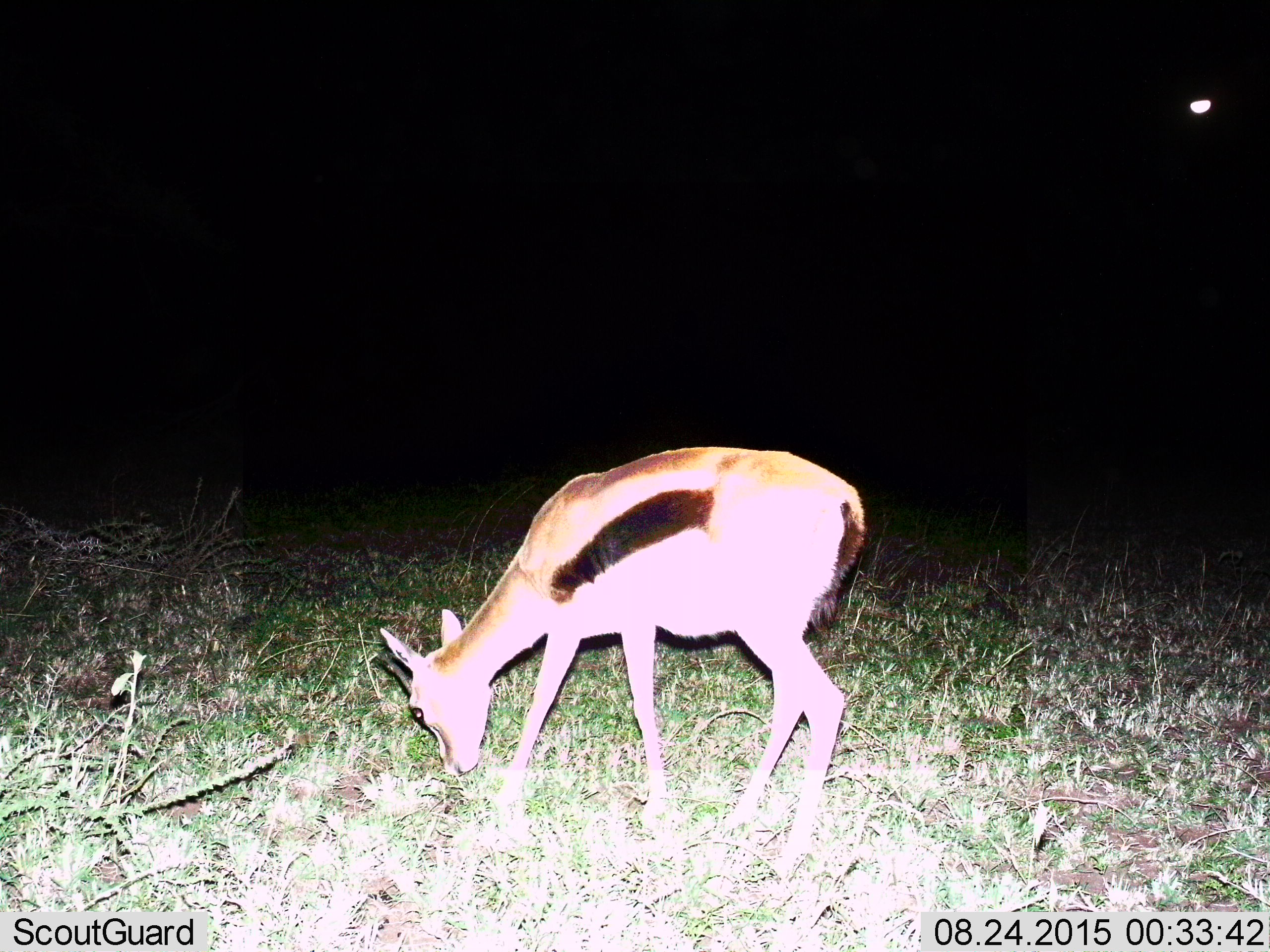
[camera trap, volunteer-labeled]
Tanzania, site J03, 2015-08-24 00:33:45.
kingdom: Animalia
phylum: Chordata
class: Mammalia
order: Artiodactyla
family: Bovidae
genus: Eudorcas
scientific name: Eudorcas thomsonii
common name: thomson's gazelle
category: gazellethomsons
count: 1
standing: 0%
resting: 0%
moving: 0%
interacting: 0%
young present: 10%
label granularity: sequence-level